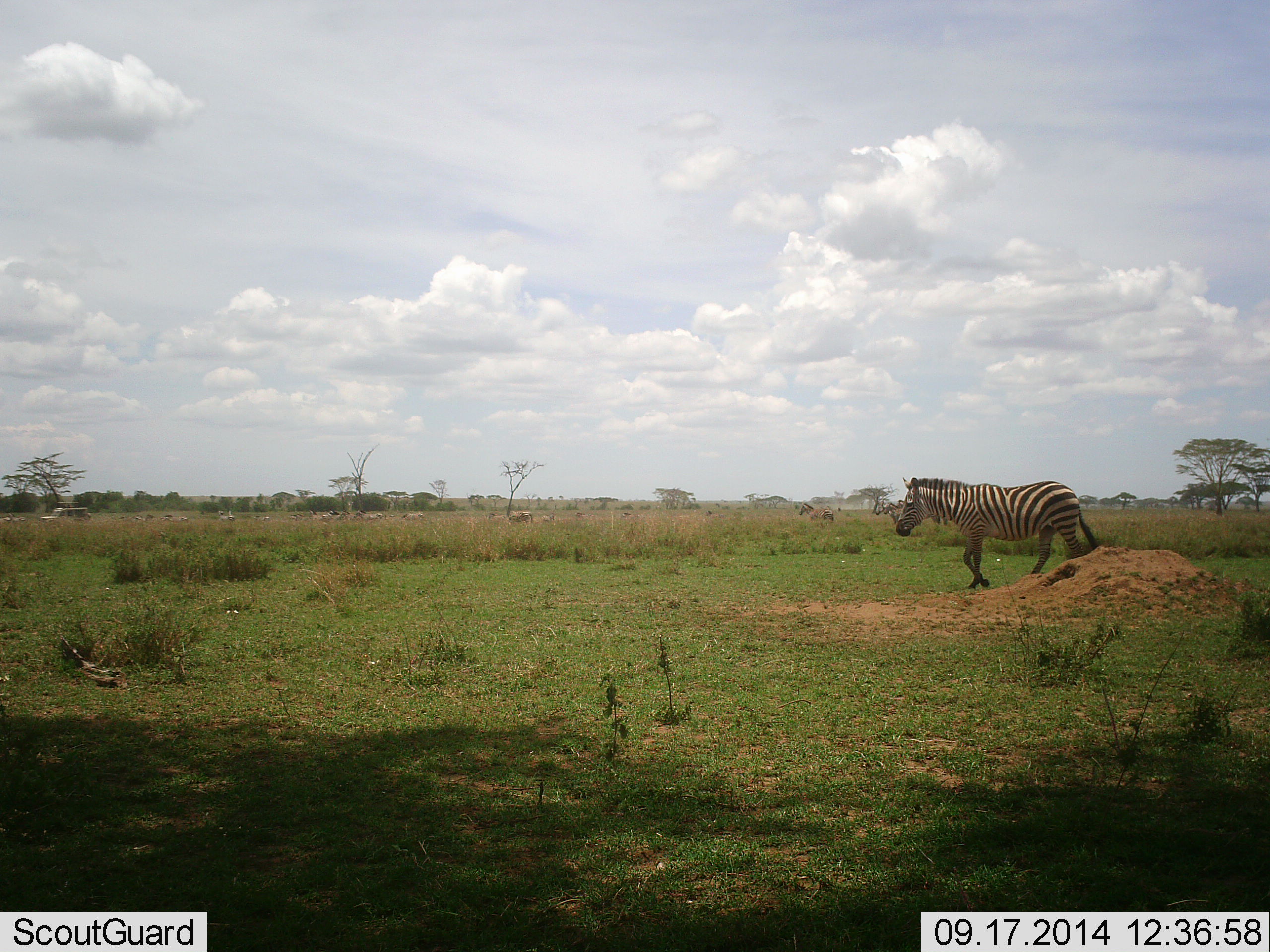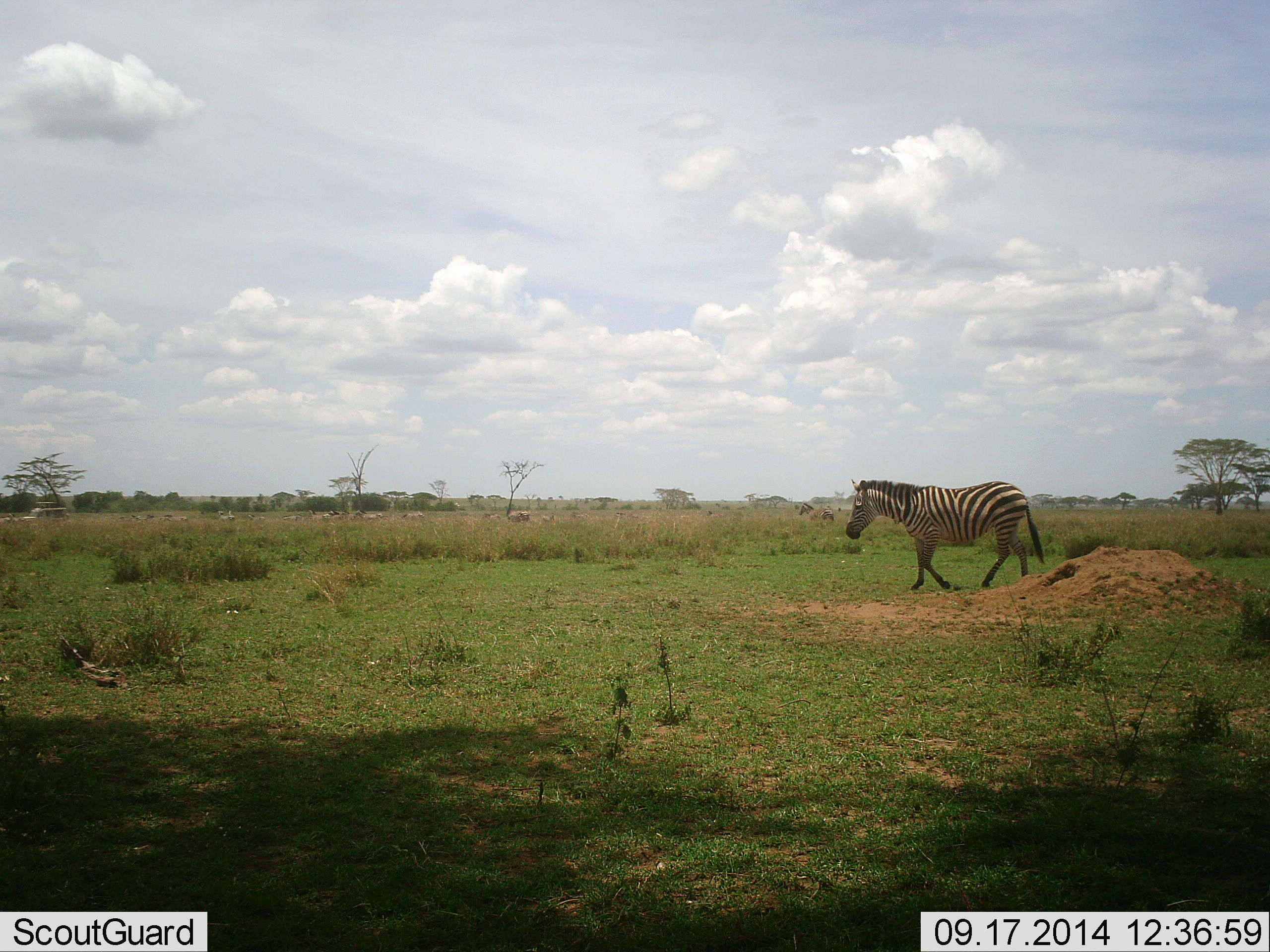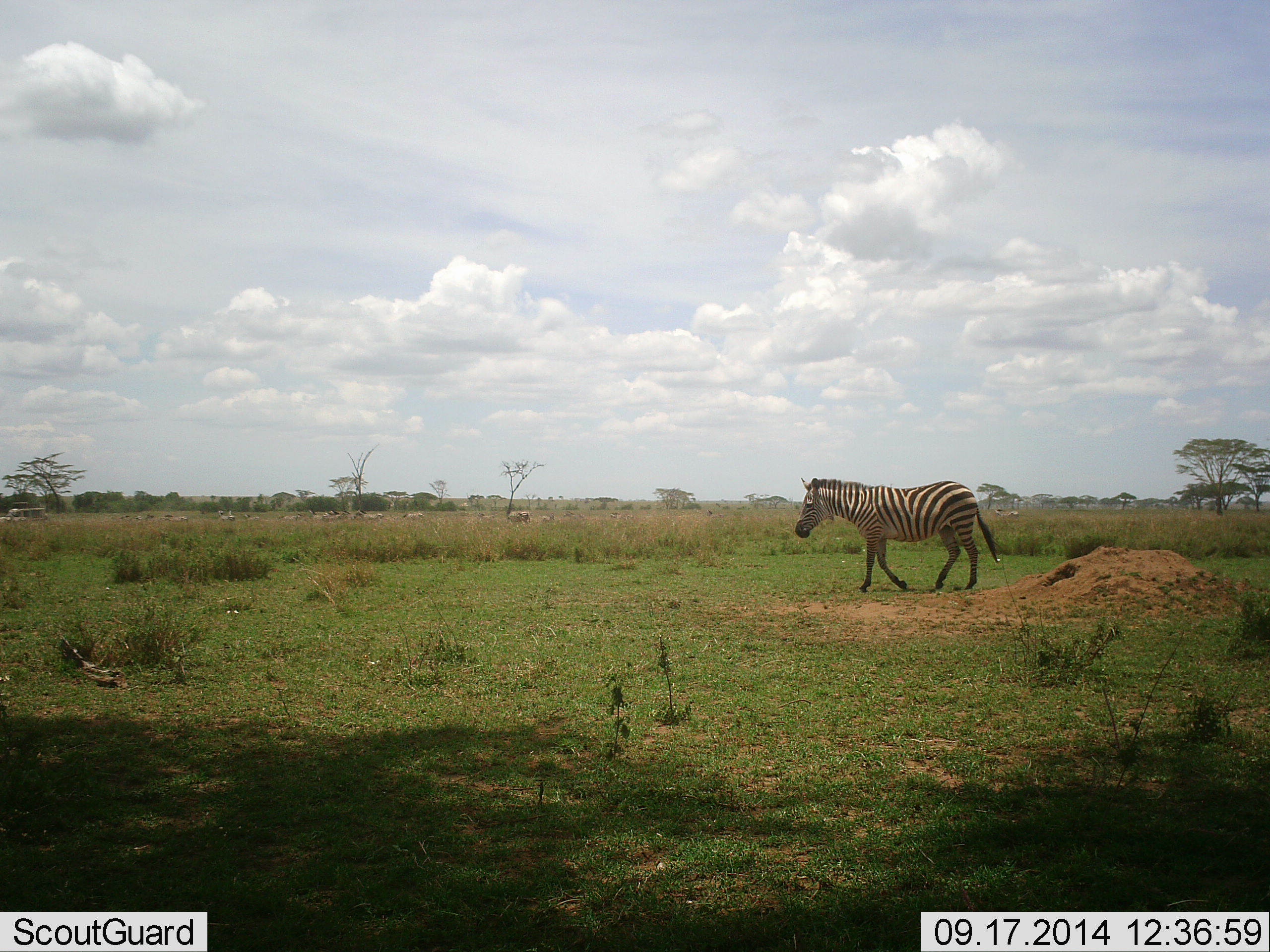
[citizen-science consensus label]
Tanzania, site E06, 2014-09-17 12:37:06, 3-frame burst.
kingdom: Animalia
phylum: Chordata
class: Mammalia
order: Perissodactyla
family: Equidae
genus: Equus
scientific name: Equus quagga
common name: plains zebra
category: zebra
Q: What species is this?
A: Zebra (plains zebra) (Equus quagga).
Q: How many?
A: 1.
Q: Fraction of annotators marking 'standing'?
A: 18%.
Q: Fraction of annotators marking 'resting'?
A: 0%.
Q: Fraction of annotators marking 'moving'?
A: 91%.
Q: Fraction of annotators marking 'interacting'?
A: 0%.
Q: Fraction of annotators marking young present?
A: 0%.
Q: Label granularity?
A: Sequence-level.